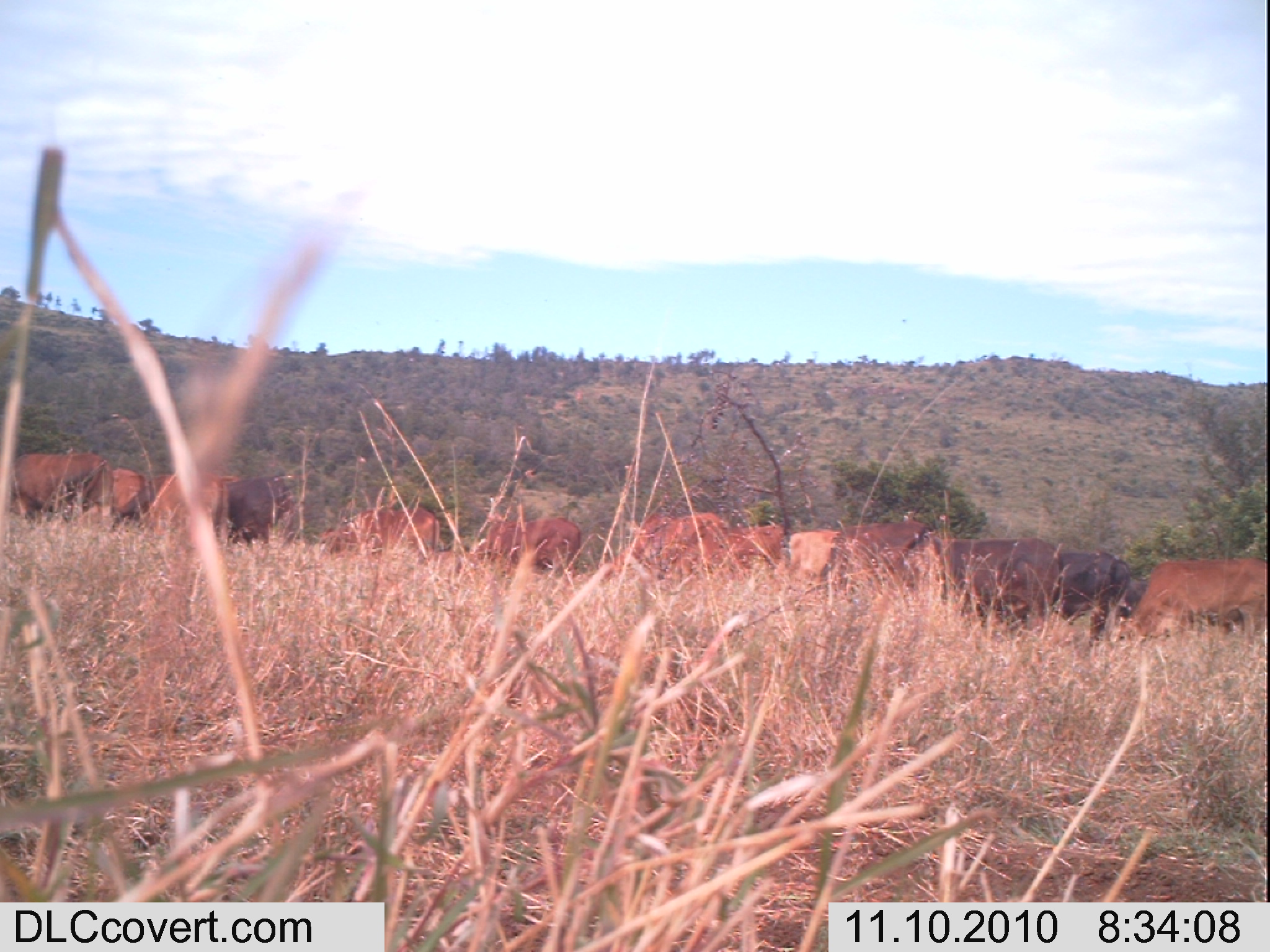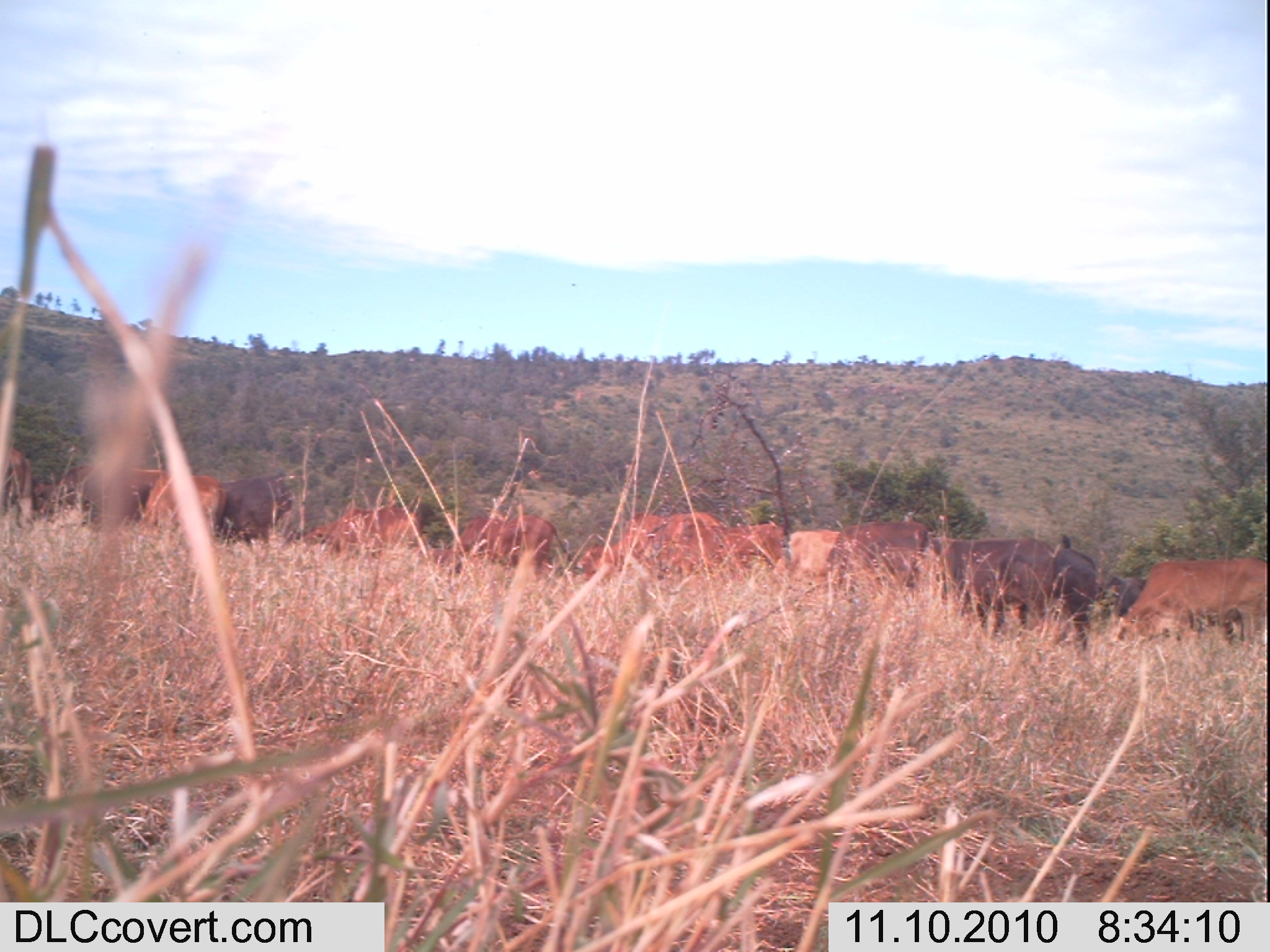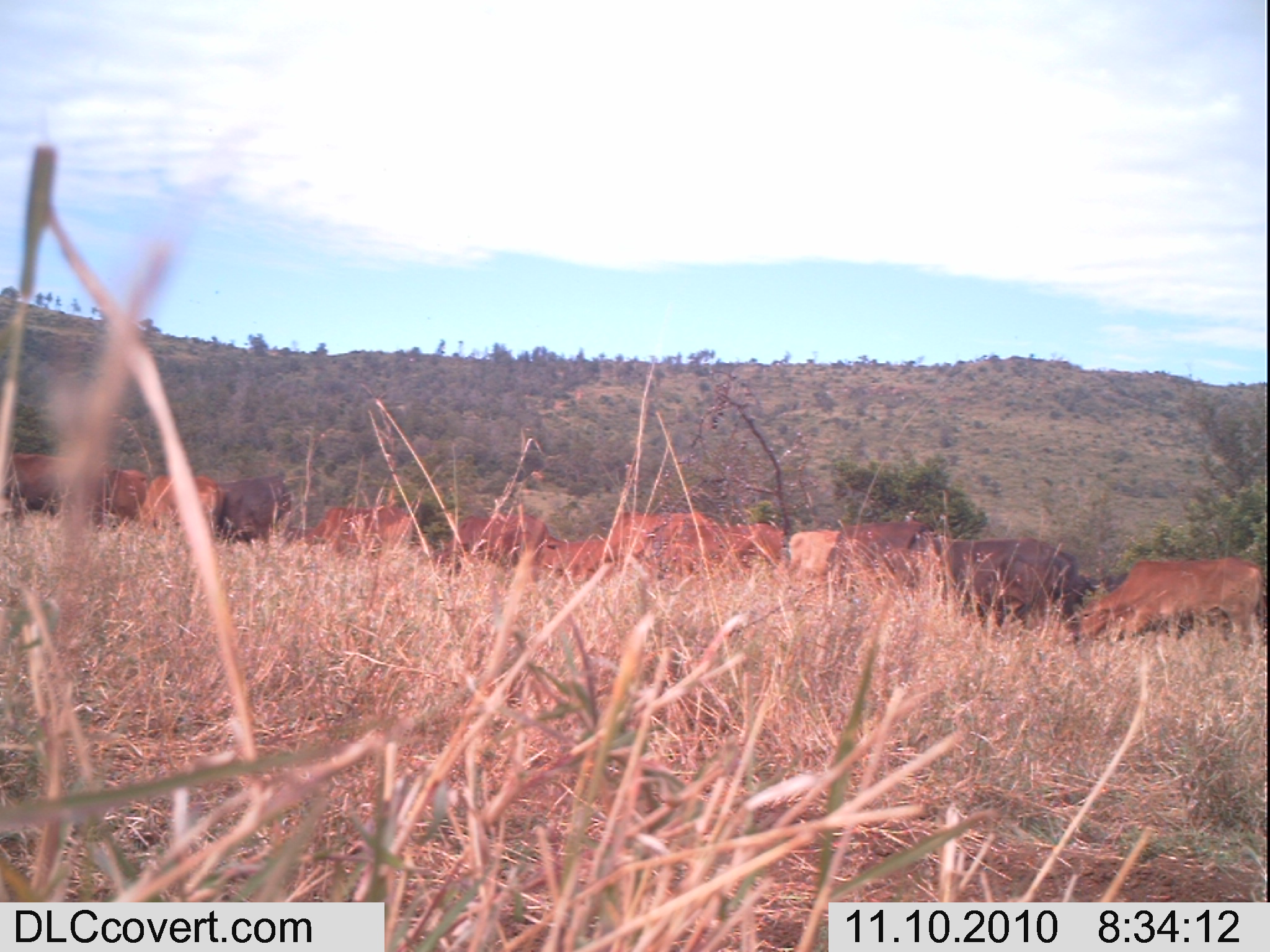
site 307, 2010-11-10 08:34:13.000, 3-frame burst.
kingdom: Animalia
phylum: Chordata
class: Mammalia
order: Artiodactyla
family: Bovidae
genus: Bos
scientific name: Bos taurus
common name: domestic cattle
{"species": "Bos taurus (domestic cattle)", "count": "10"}